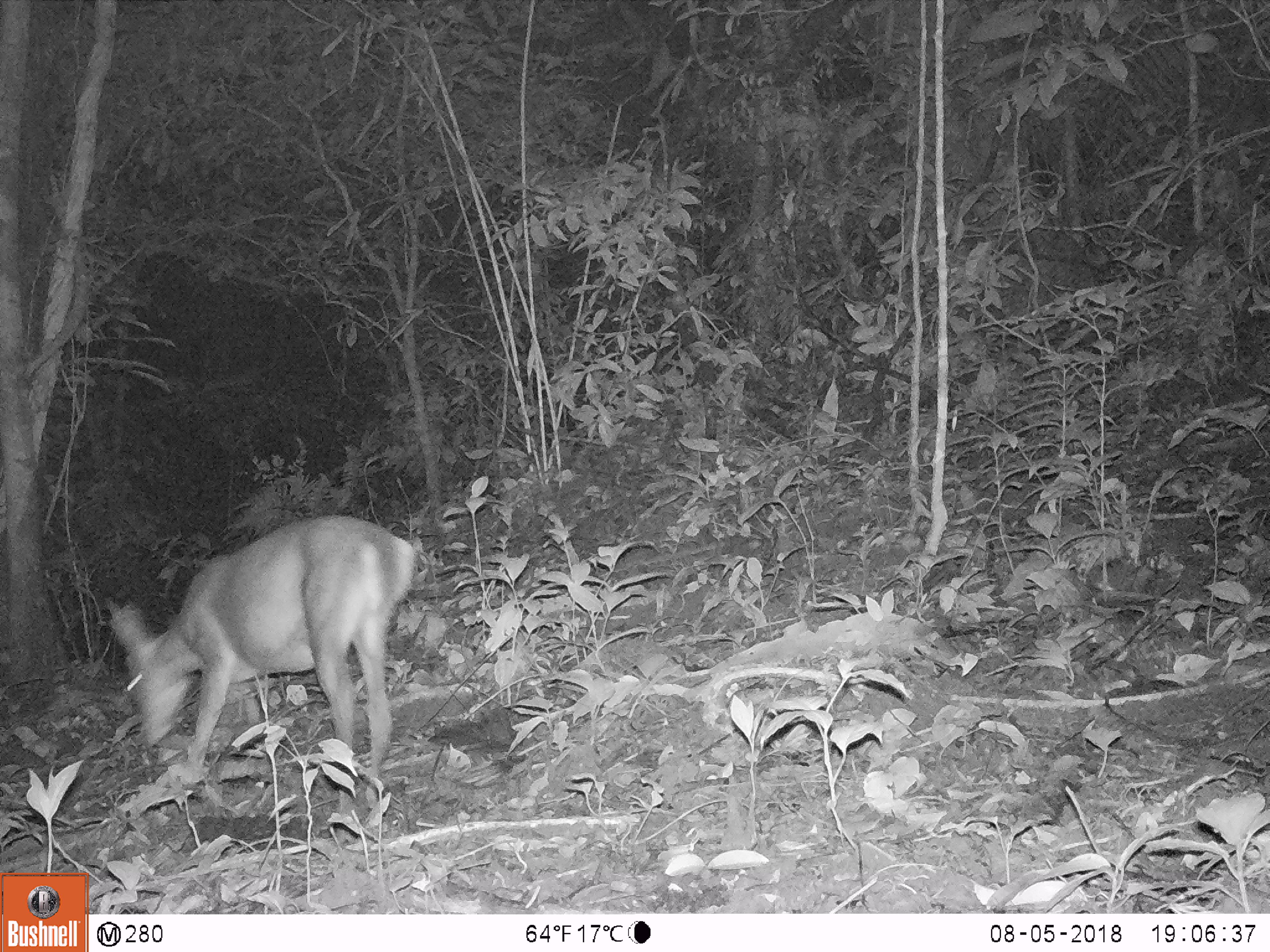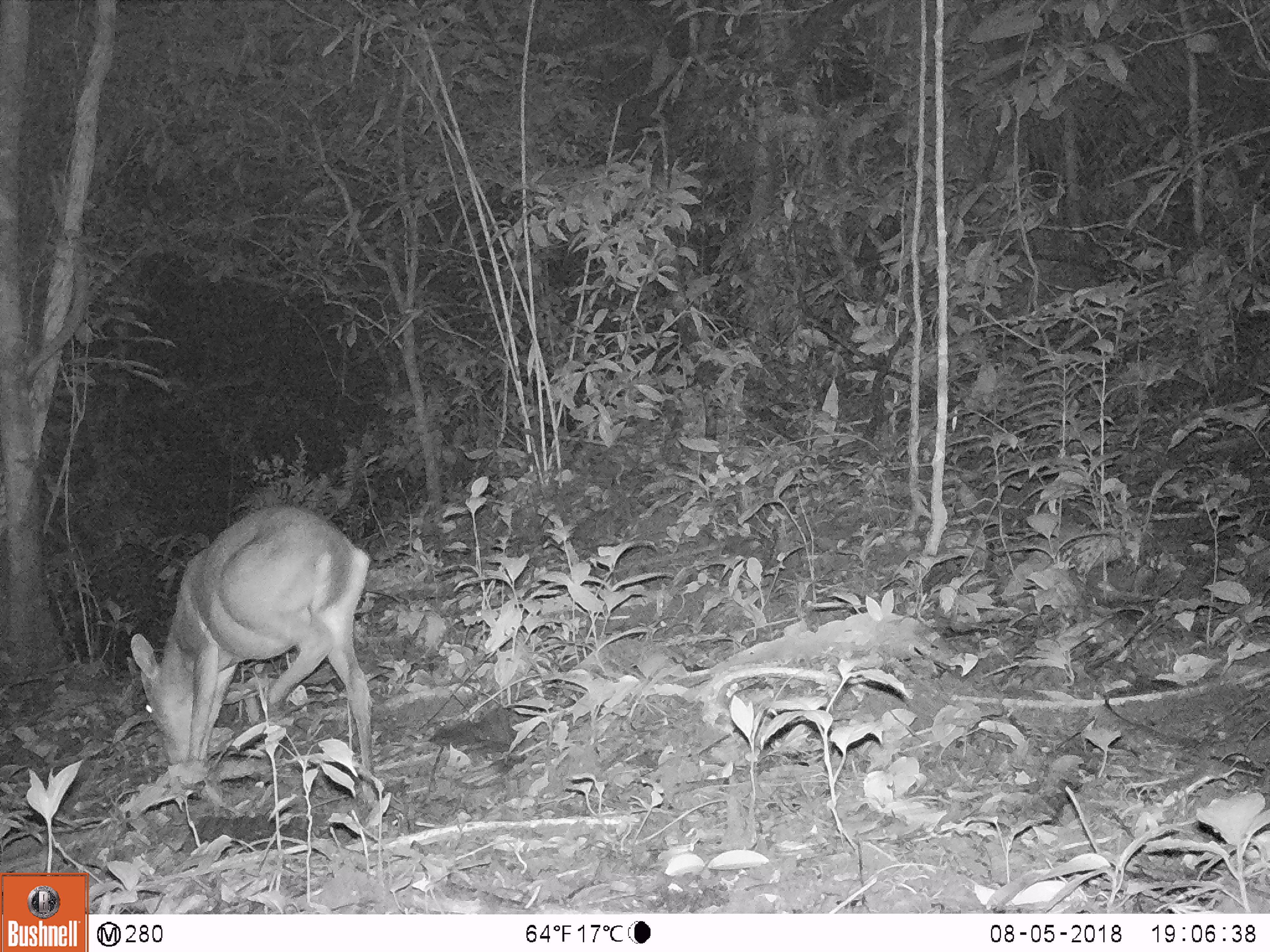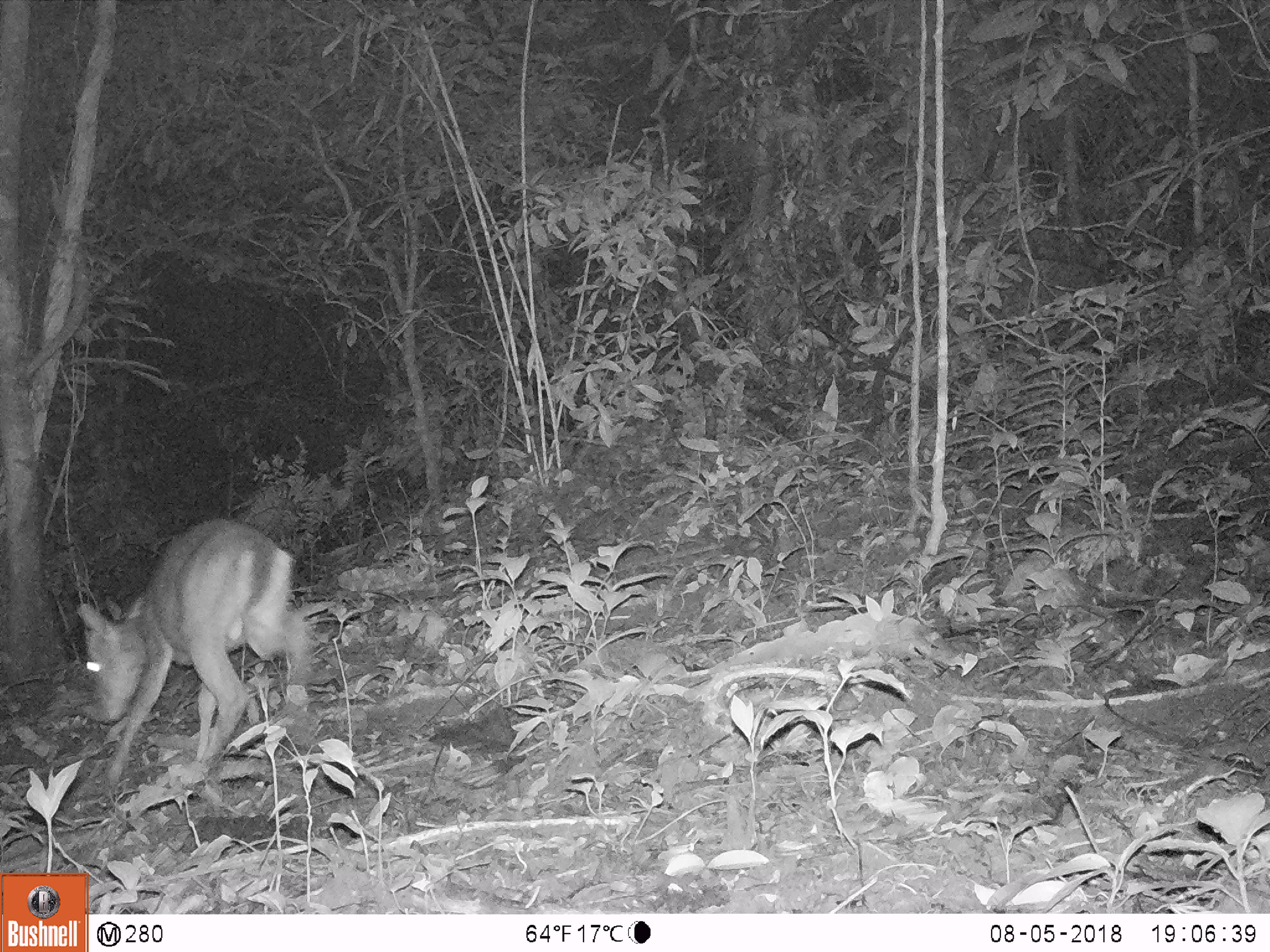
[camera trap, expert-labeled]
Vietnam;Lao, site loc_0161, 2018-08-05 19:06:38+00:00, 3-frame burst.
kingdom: Animalia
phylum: Chordata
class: Mammalia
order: Artiodactyla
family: Cervidae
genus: Muntiacus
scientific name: Muntiacus vuquangensis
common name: large-antlered muntjac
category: large antlered muntjac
Large antlered muntjac (large-antlered muntjac) (Muntiacus vuquangensis). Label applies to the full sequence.